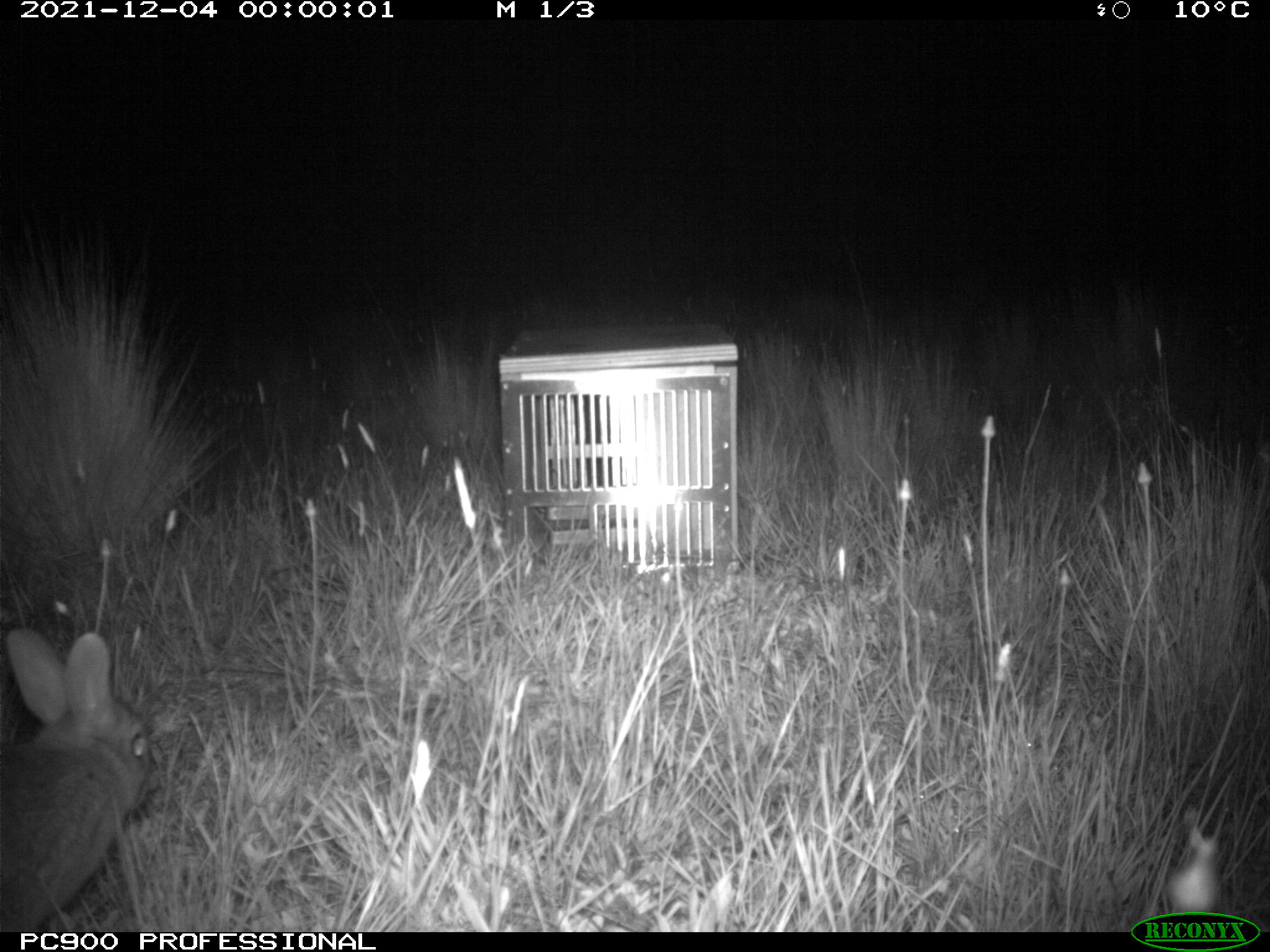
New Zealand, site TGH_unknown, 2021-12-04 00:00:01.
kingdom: Animalia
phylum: Chordata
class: Mammalia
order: Lagomorpha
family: Leporidae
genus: Oryctolagus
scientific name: Oryctolagus cuniculus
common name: european rabbit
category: rabbit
Rabbit (european rabbit) (Oryctolagus cuniculus).